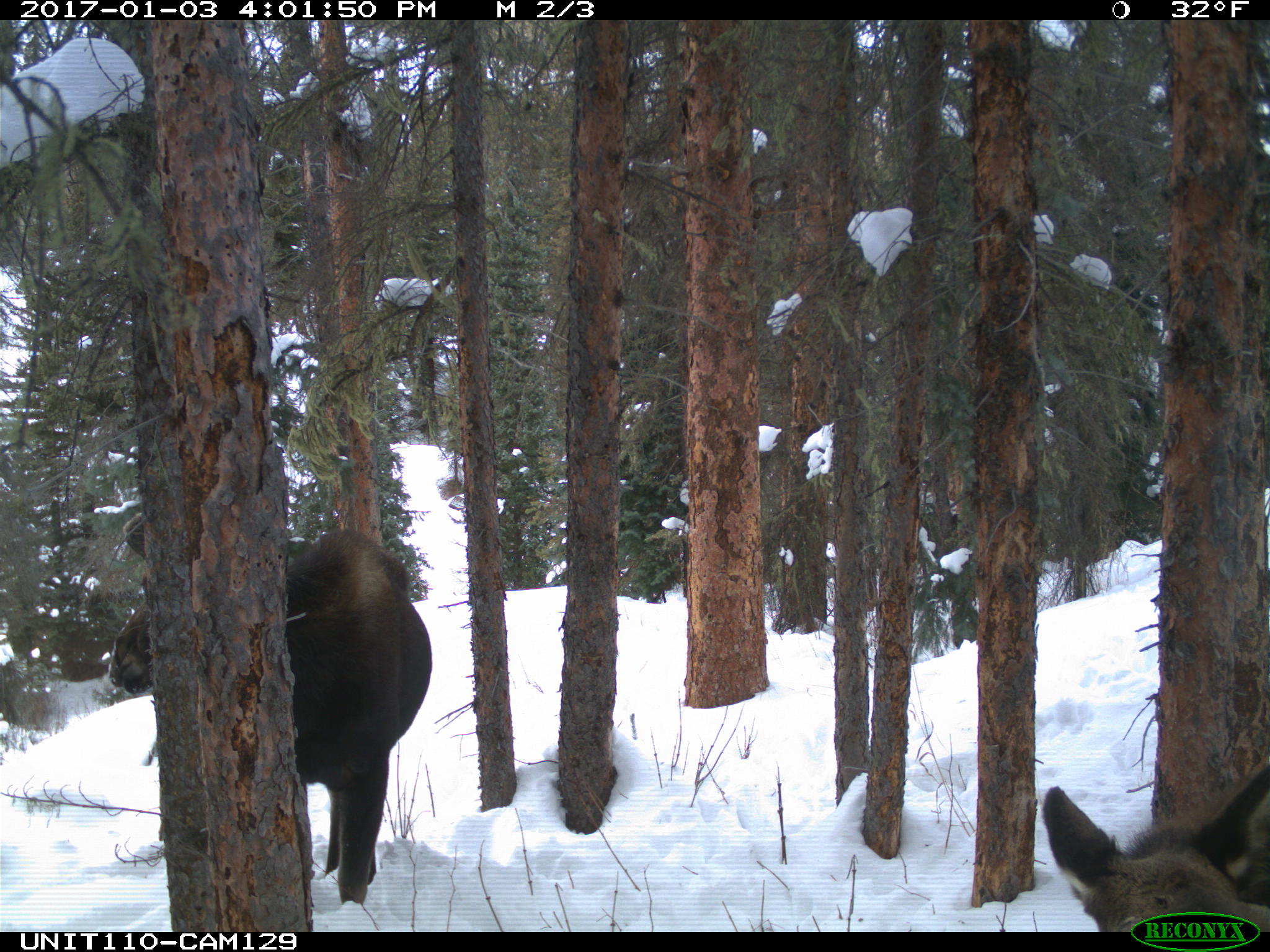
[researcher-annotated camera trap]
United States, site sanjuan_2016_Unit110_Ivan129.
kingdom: Animalia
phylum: Chordata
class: Mammalia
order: Artiodactyla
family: Cervidae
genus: Alces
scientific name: Alces alces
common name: moose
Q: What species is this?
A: Alces alces (moose).